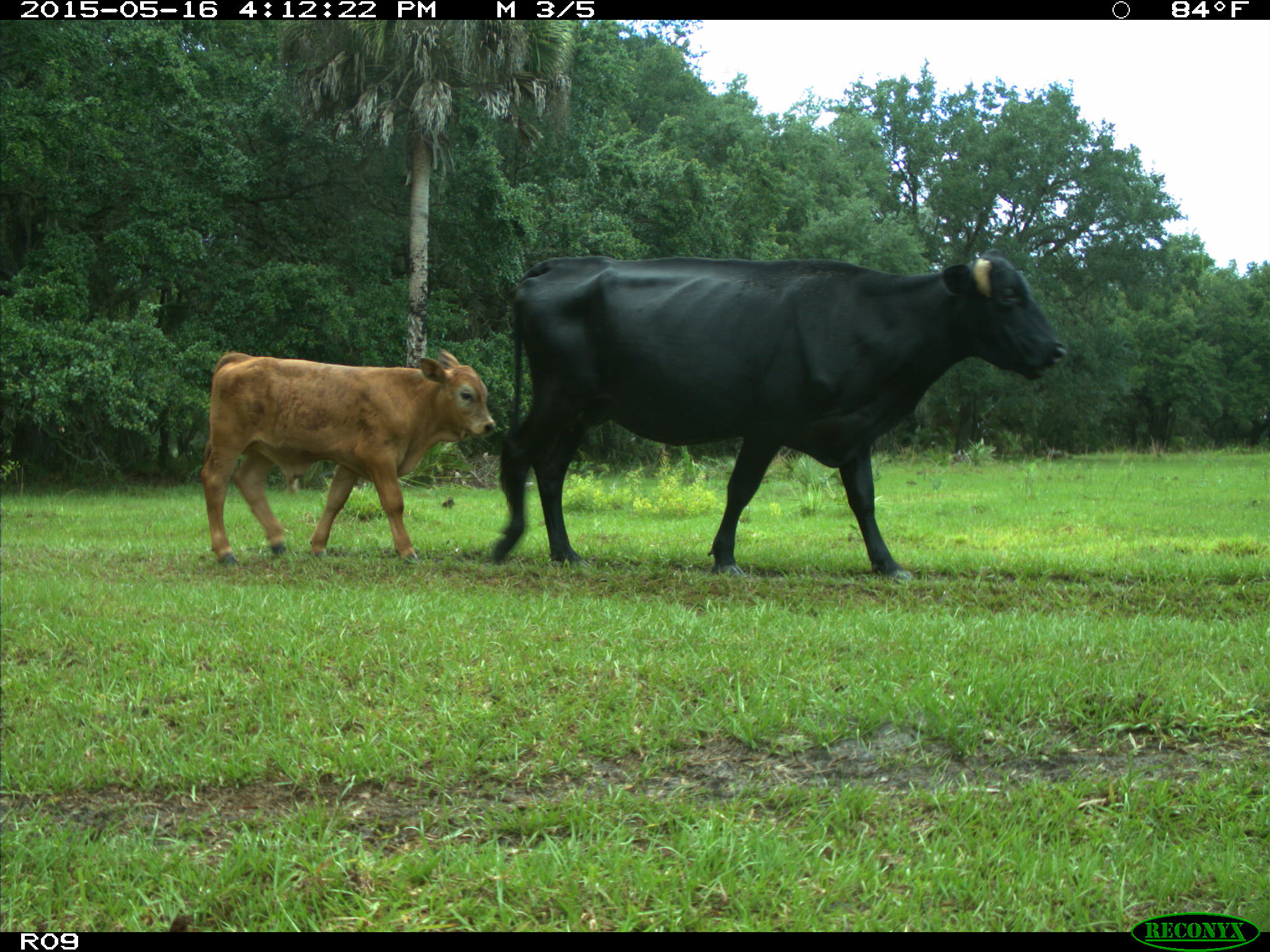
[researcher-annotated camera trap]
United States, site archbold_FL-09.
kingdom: Animalia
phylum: Chordata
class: Mammalia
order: Artiodactyla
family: Bovidae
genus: Bos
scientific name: Bos taurus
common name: domestic cow